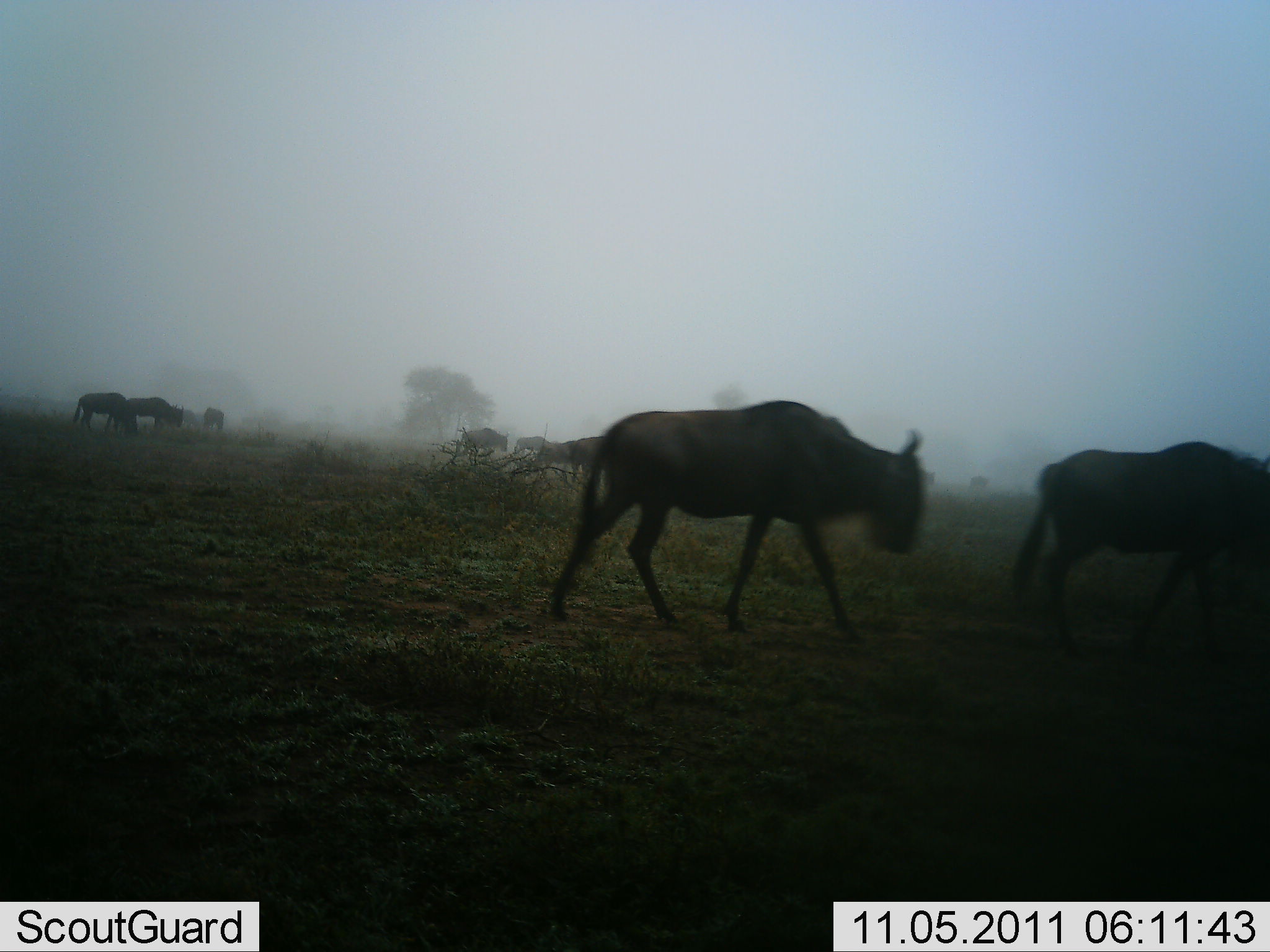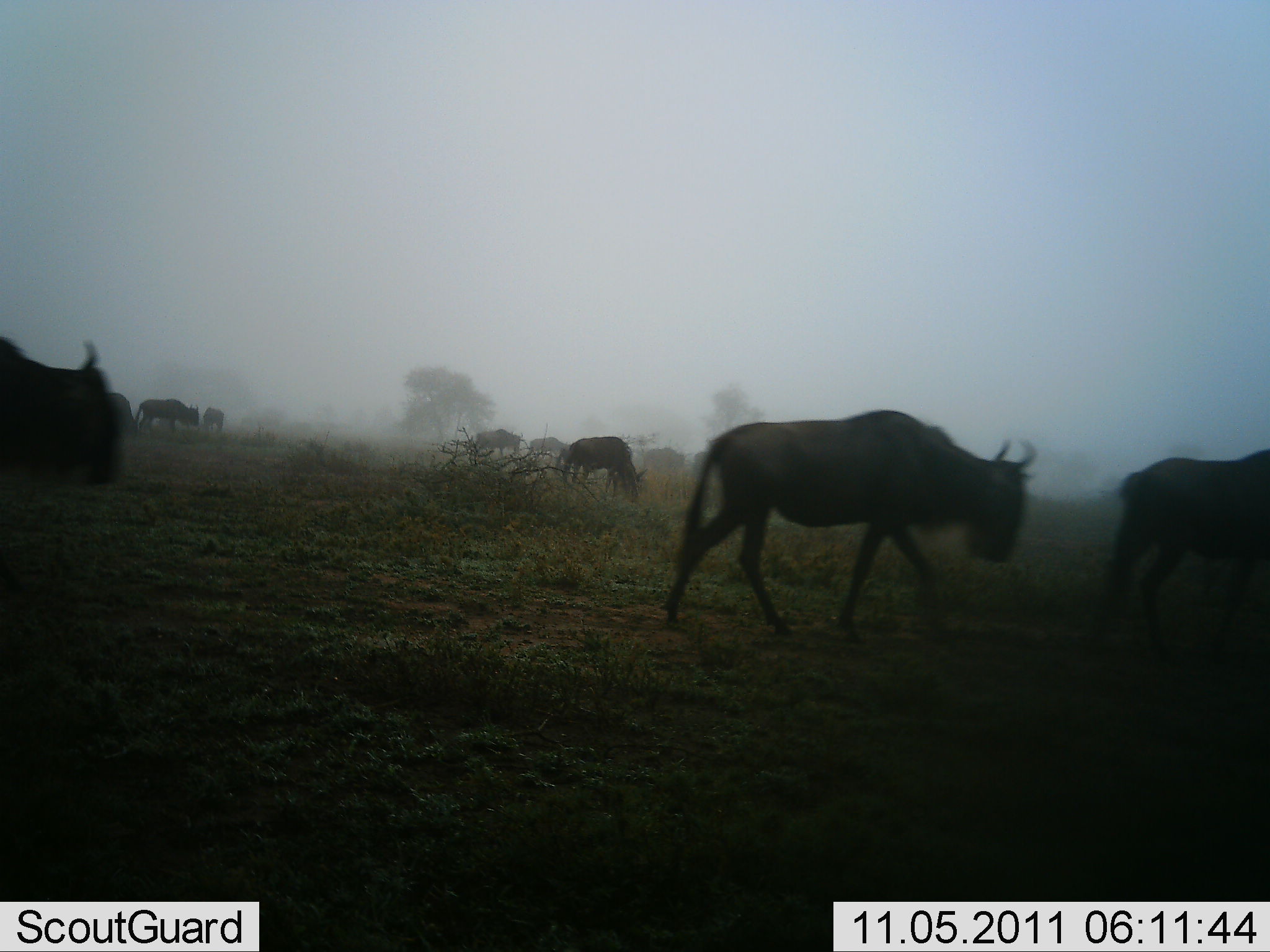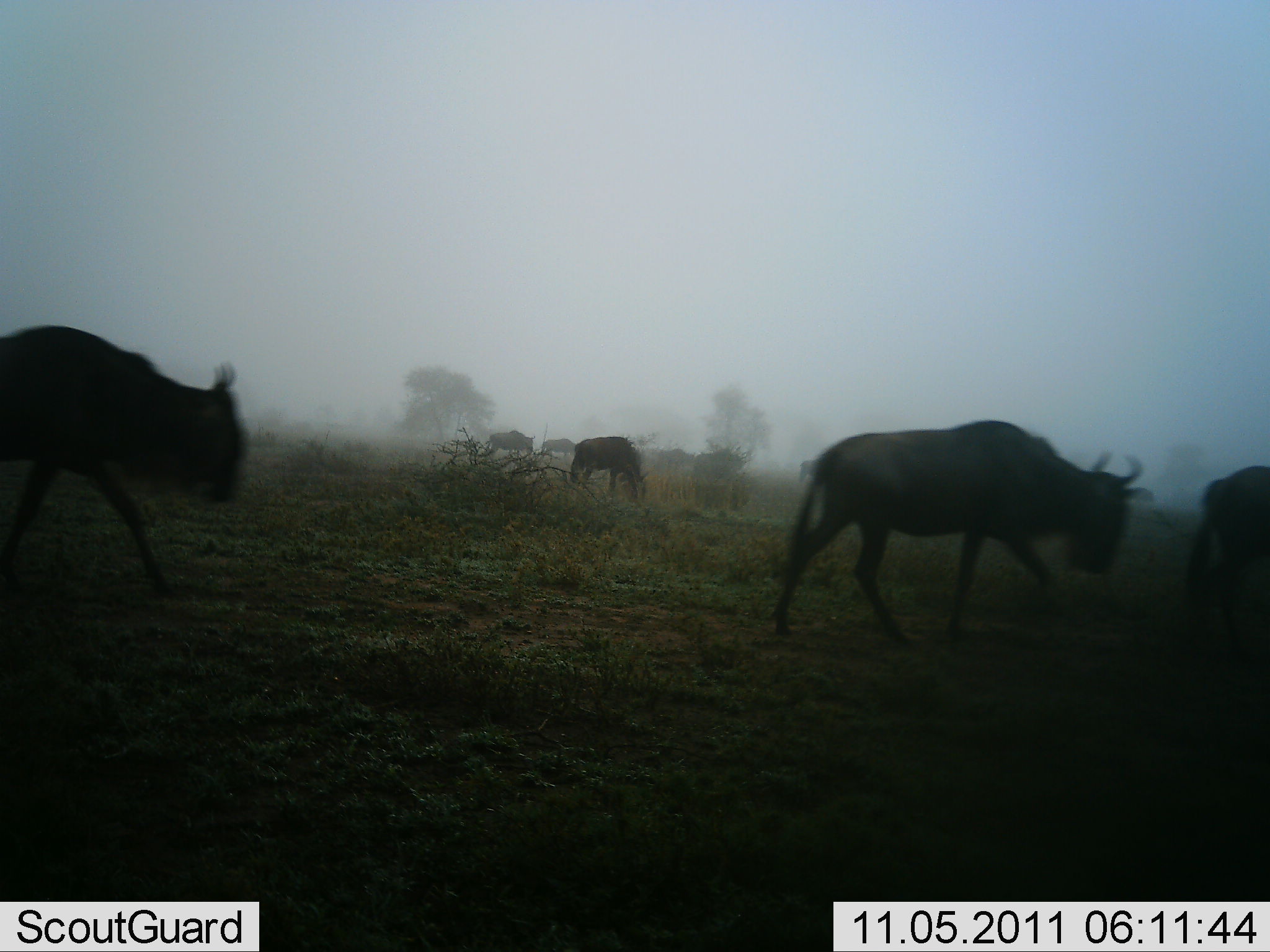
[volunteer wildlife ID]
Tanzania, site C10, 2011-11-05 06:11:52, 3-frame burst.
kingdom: Animalia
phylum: Chordata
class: Mammalia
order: Artiodactyla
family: Bovidae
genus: Connochaetes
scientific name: Connochaetes taurinus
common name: blue wildebeest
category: wildebeest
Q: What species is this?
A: Wildebeest (blue wildebeest) (Connochaetes taurinus).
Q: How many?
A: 11-50.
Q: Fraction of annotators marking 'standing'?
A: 8%.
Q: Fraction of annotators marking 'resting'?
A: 8%.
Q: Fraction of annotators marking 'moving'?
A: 100%.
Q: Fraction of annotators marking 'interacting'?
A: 0%.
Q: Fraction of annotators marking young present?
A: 0%.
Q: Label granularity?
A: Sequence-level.